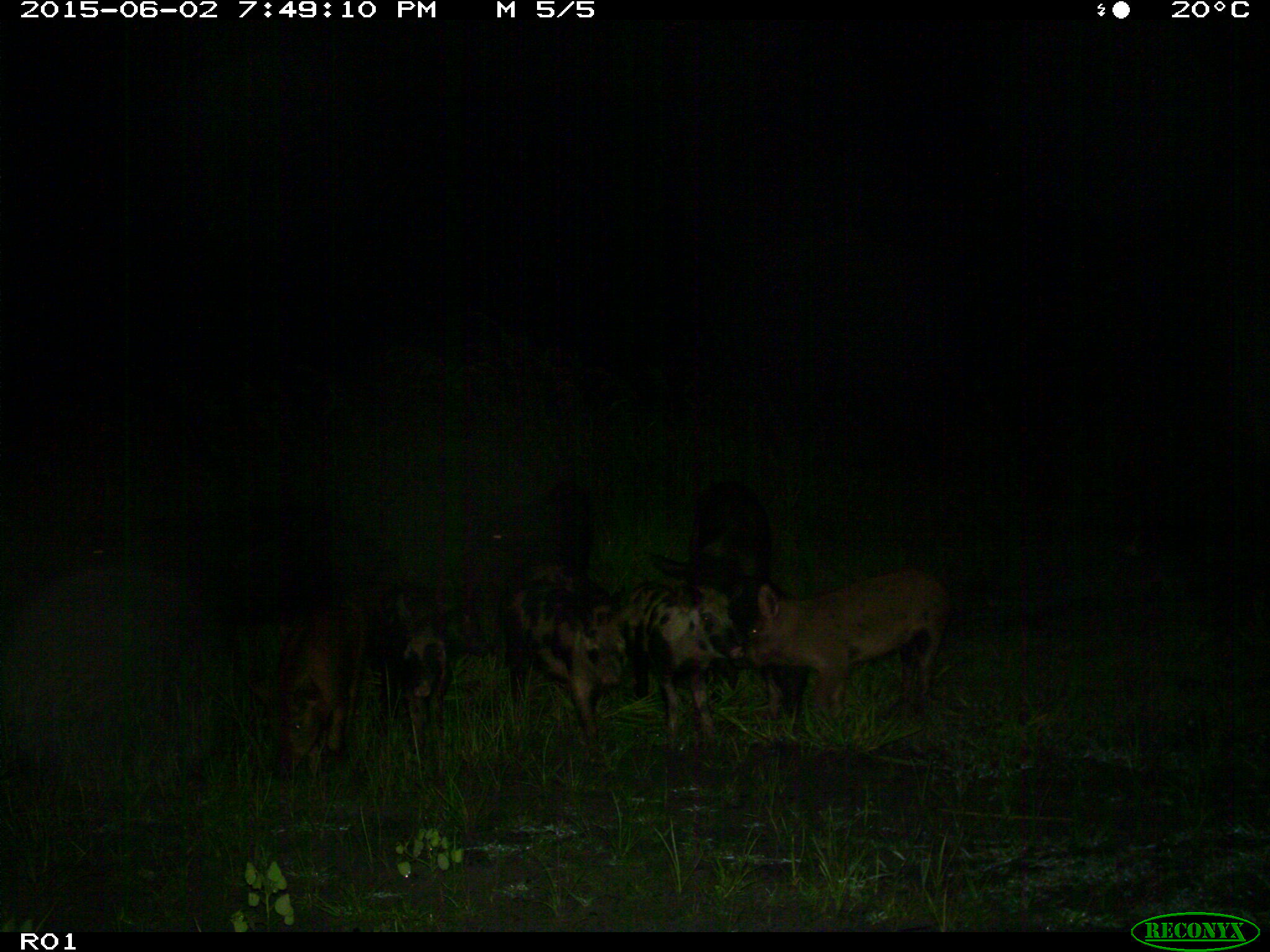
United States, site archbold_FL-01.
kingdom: Animalia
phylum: Chordata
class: Mammalia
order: Artiodactyla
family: Suidae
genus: Sus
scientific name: Sus scrofa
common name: wild boar